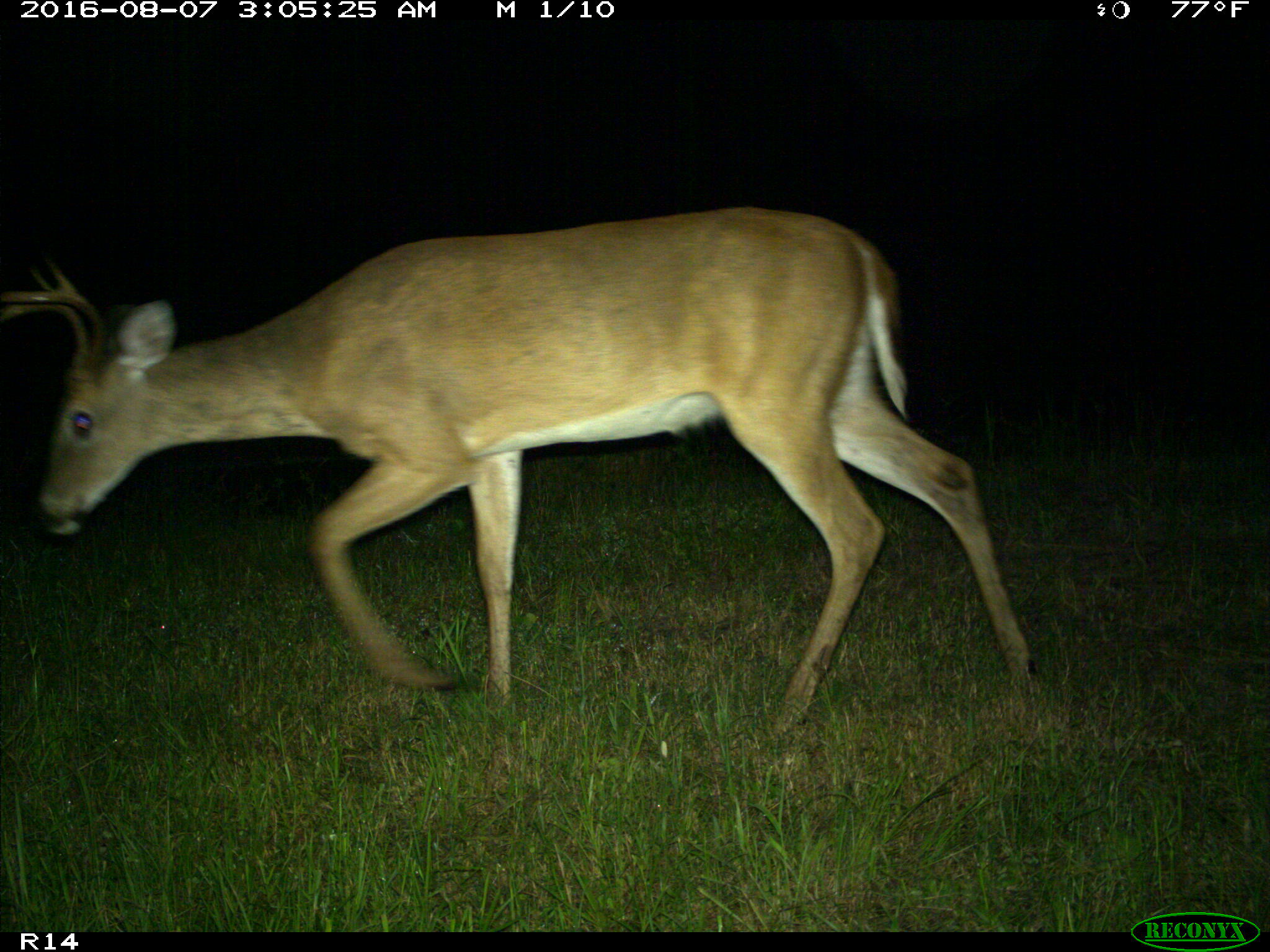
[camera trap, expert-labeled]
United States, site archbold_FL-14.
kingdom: Animalia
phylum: Chordata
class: Mammalia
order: Artiodactyla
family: Cervidae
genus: Odocoileus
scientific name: Odocoileus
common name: deer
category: unidentified deer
Unidentified deer (deer) (Odocoileus).